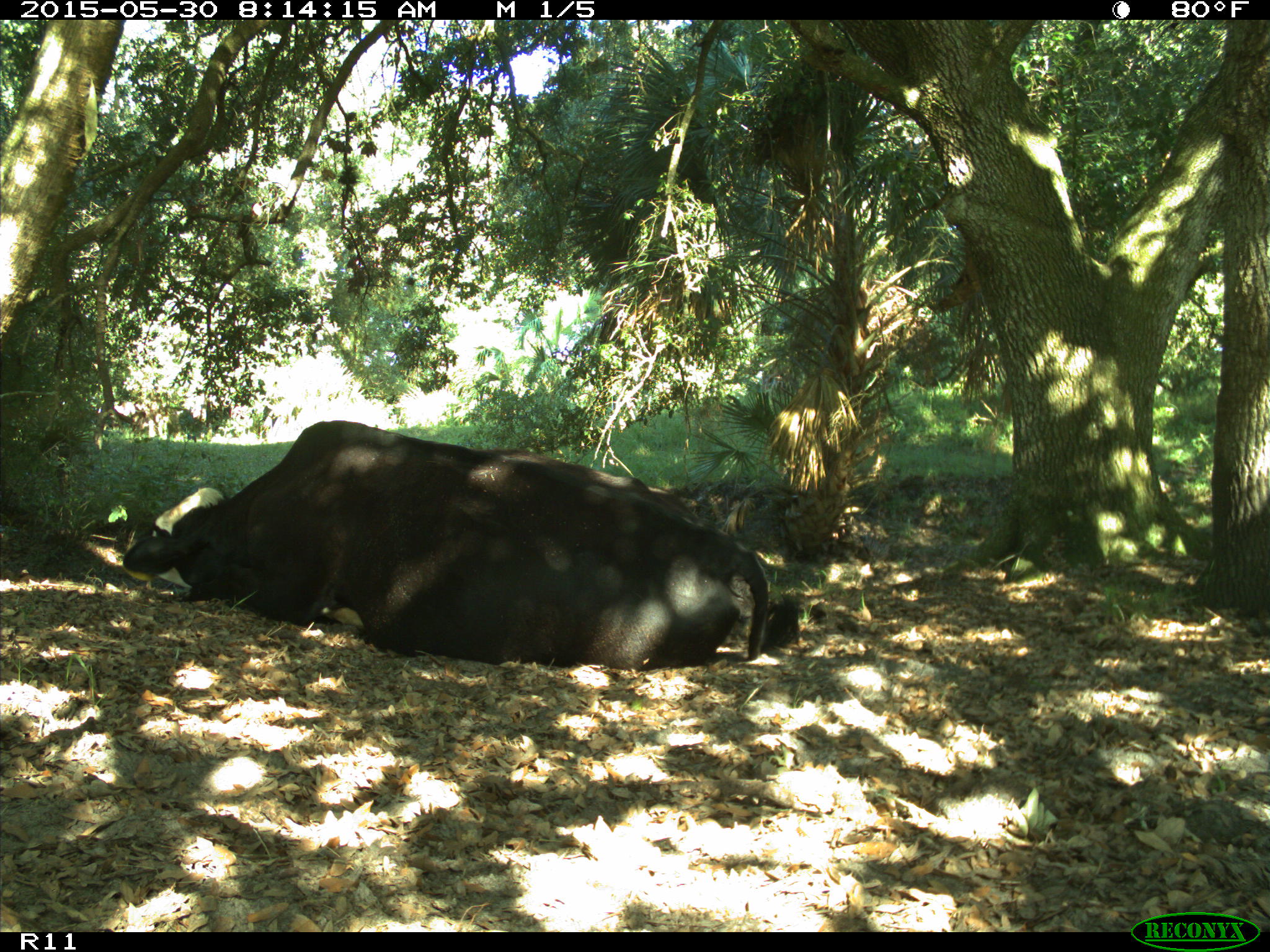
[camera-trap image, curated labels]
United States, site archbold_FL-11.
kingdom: Animalia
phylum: Chordata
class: Mammalia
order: Artiodactyla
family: Bovidae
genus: Bos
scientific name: Bos taurus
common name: domestic cow